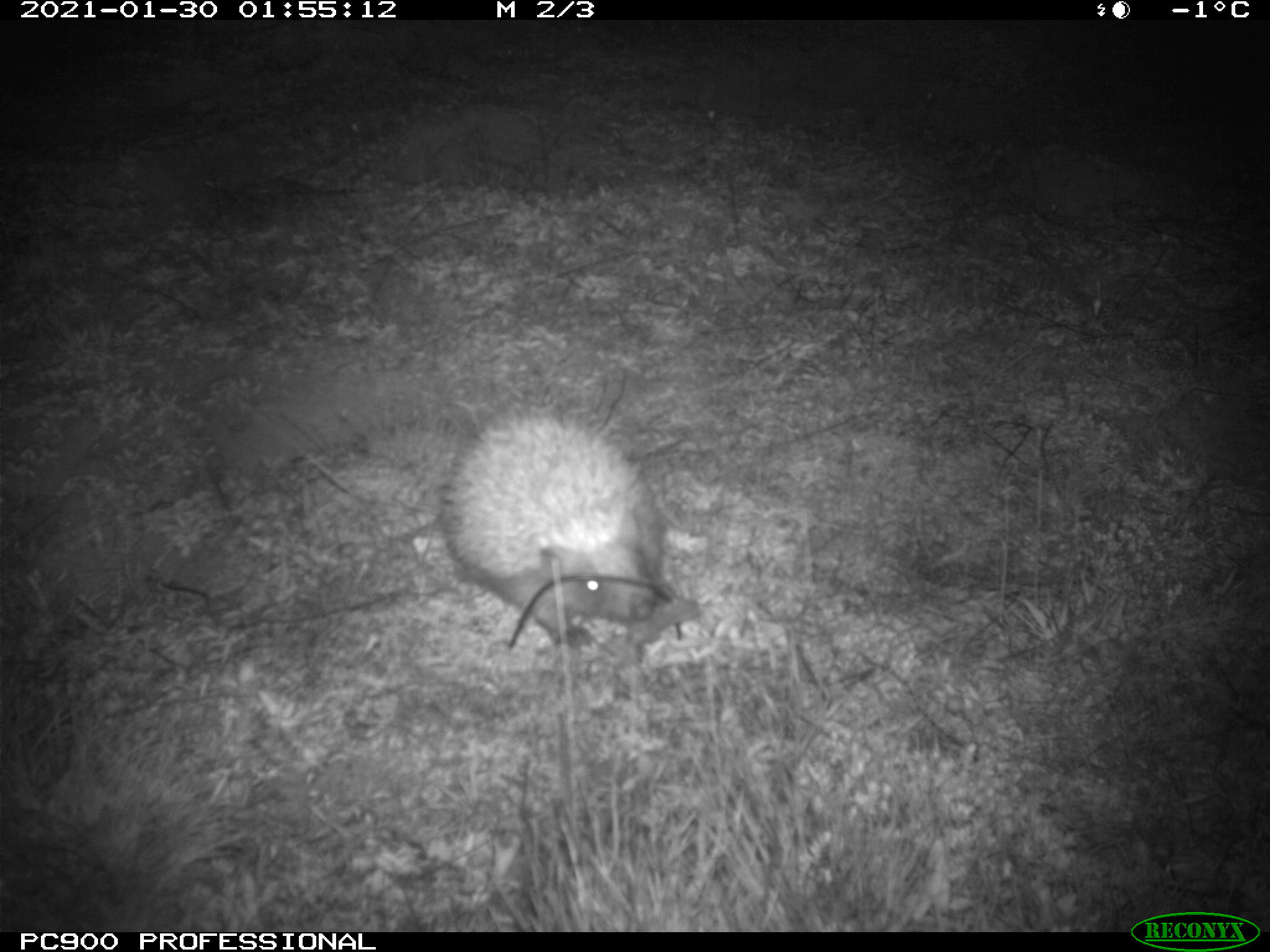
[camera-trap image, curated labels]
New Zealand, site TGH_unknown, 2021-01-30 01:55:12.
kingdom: Animalia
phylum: Chordata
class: Mammalia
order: Eulipotyphla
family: Erinaceidae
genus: Erinaceus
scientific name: Erinaceus europaeus europaeus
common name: european hedgehog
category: hedgehog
Hedgehog (european hedgehog) (Erinaceus europaeus europaeus).